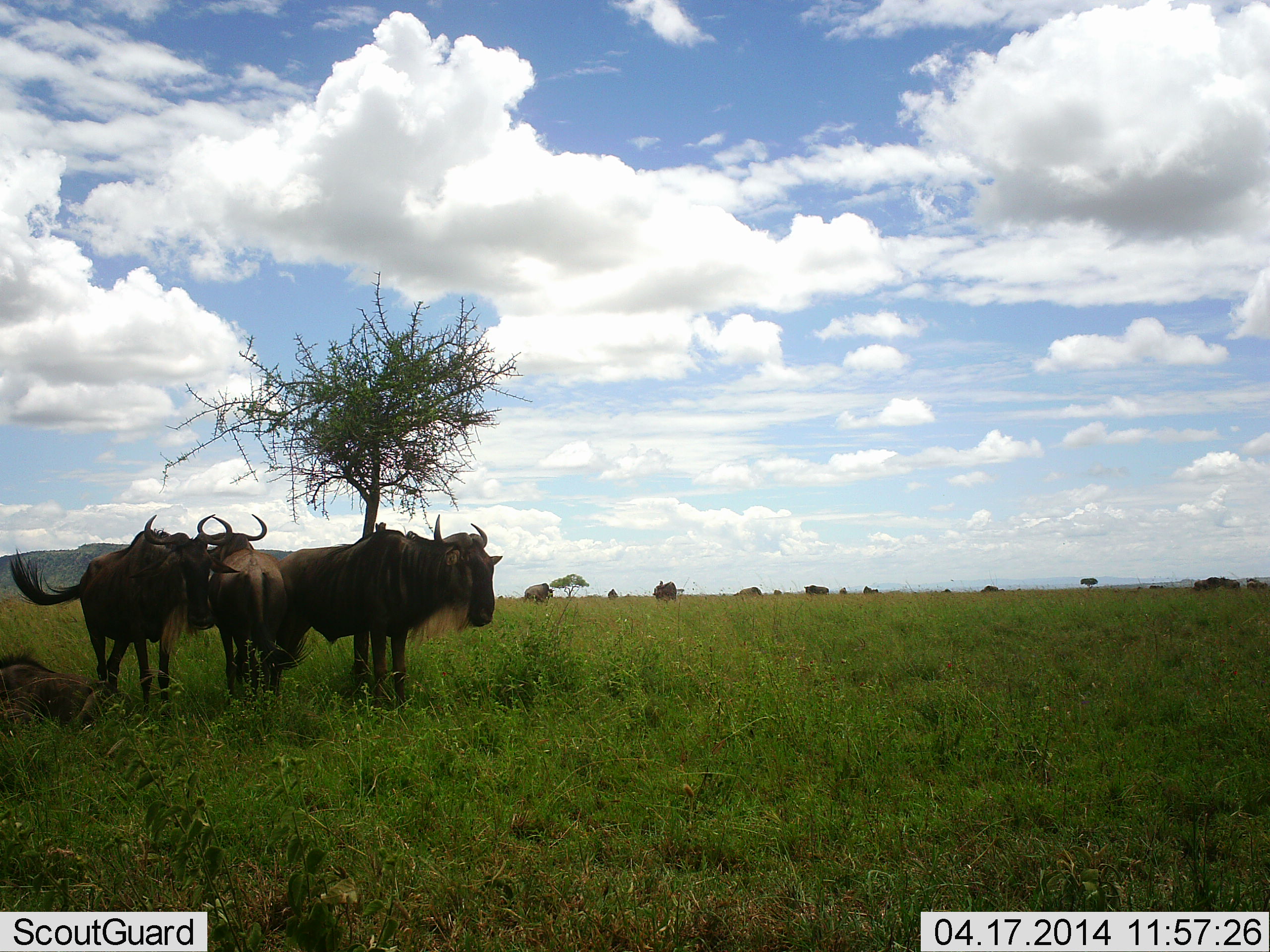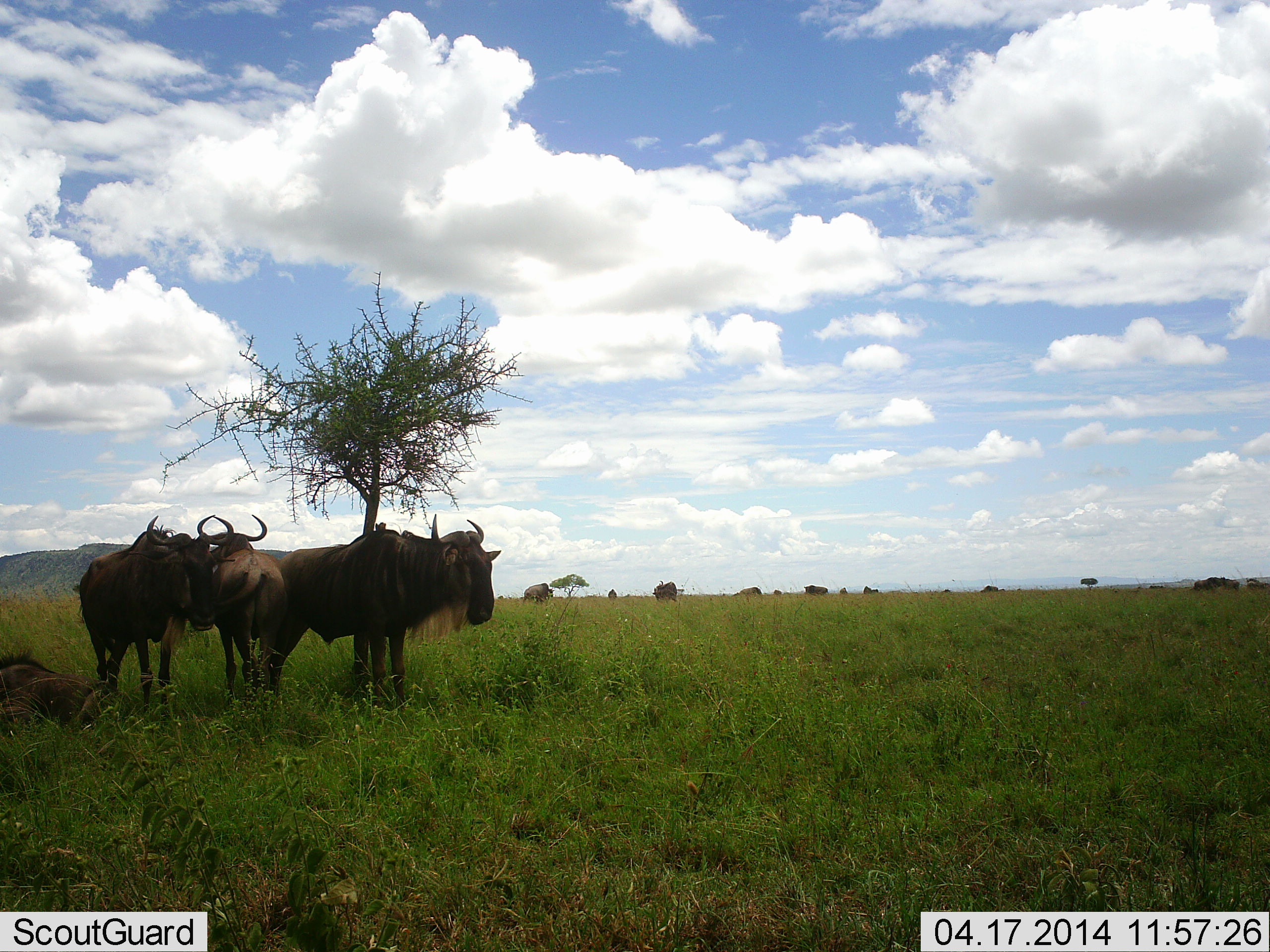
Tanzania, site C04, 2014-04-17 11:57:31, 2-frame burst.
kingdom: Animalia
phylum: Chordata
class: Mammalia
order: Artiodactyla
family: Bovidae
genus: Connochaetes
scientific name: Connochaetes taurinus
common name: blue wildebeest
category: wildebeest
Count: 11-50.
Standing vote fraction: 90%.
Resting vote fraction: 60%.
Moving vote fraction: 0%.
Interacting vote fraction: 0%.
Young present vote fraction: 0%.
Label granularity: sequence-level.